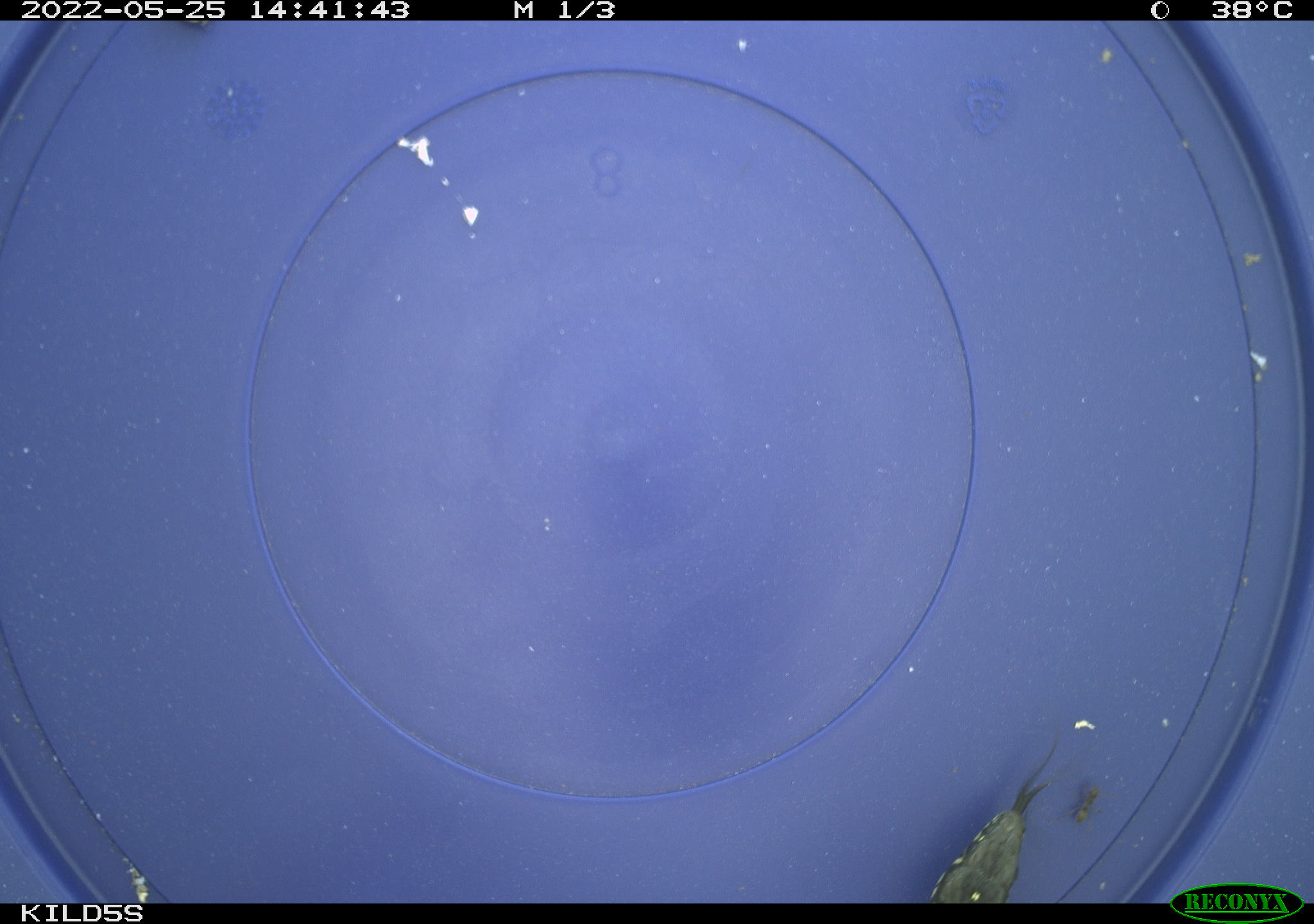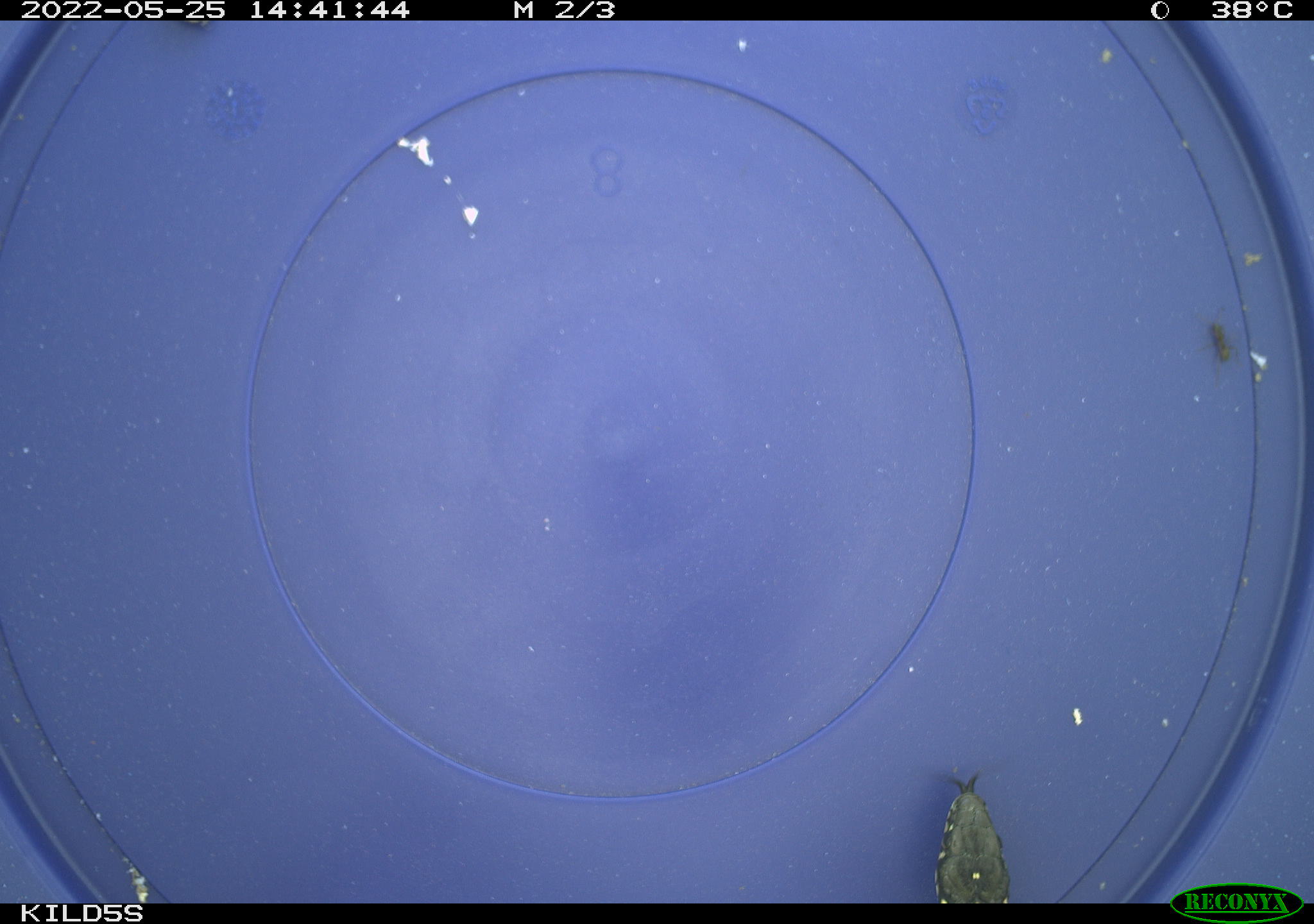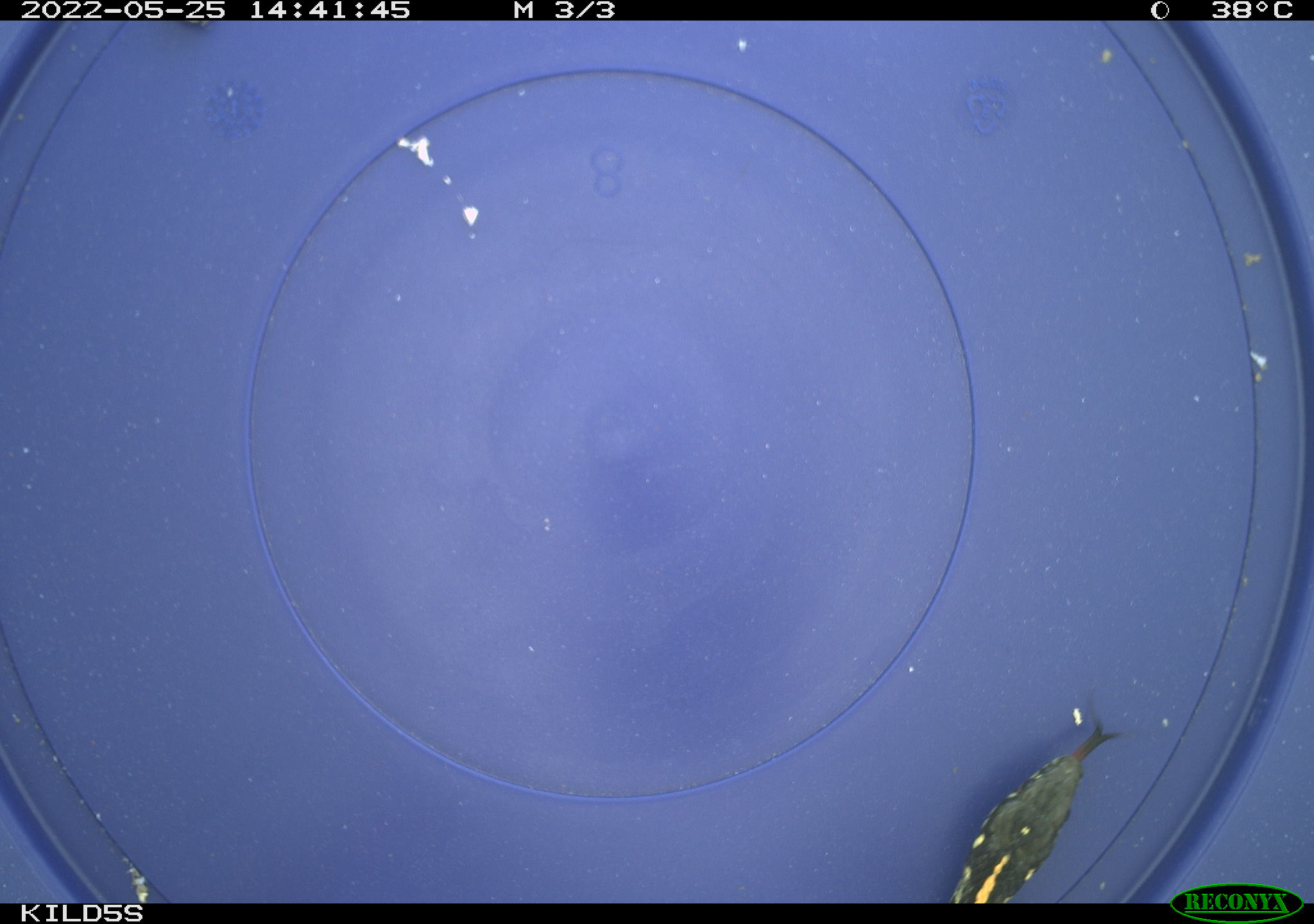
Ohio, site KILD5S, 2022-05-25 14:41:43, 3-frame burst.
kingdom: Animalia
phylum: Chordata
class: Reptilia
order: Squamata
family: Colubridae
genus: Thamnophis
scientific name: Thamnophis radix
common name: plains gartersnake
Plains gartersnake (Thamnophis radix).